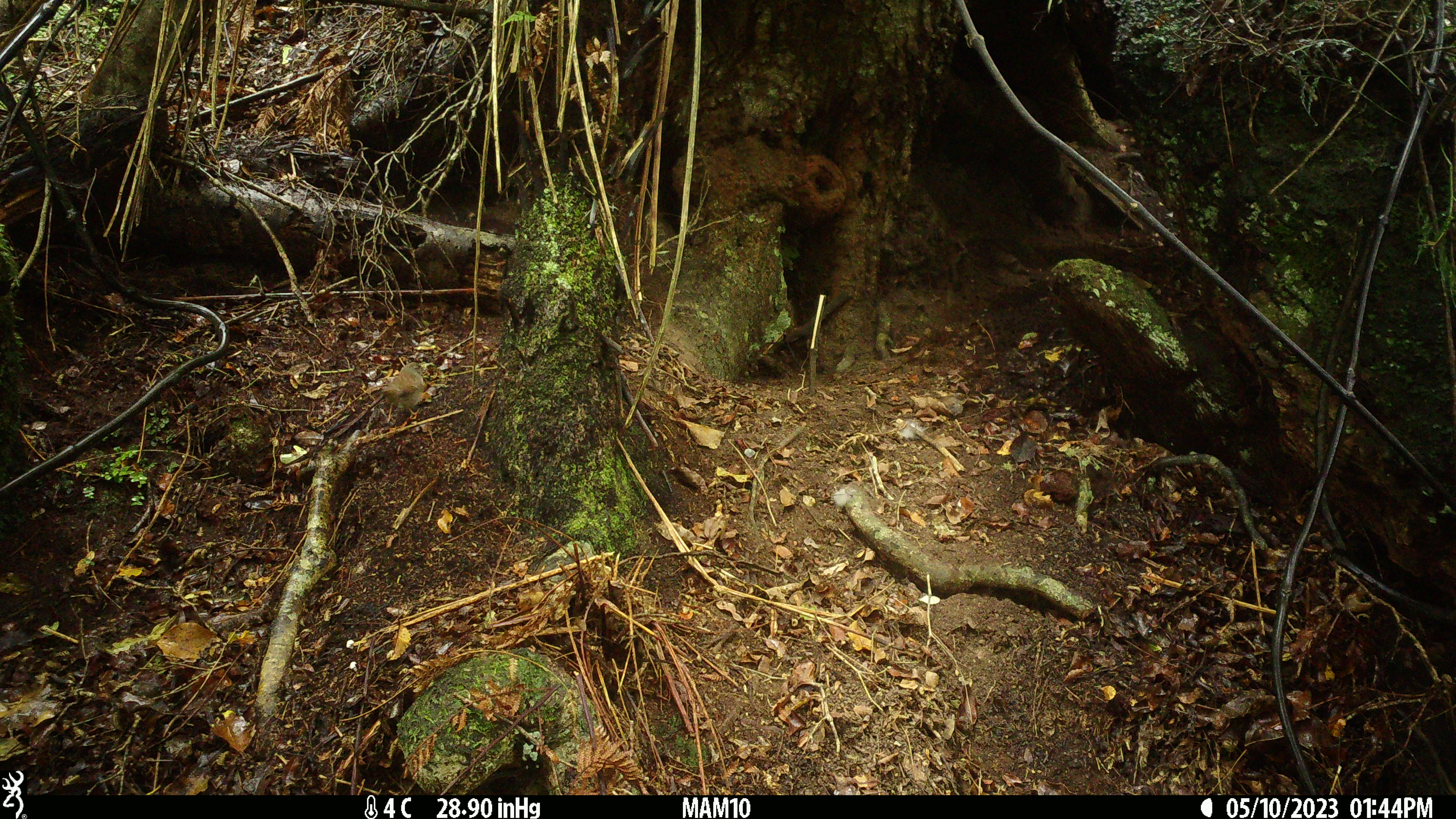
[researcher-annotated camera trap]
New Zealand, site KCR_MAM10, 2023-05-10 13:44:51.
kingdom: Animalia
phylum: Chordata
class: Aves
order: Passeriformes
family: Prunellidae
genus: Prunella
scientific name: Prunella modularis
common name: dunnock